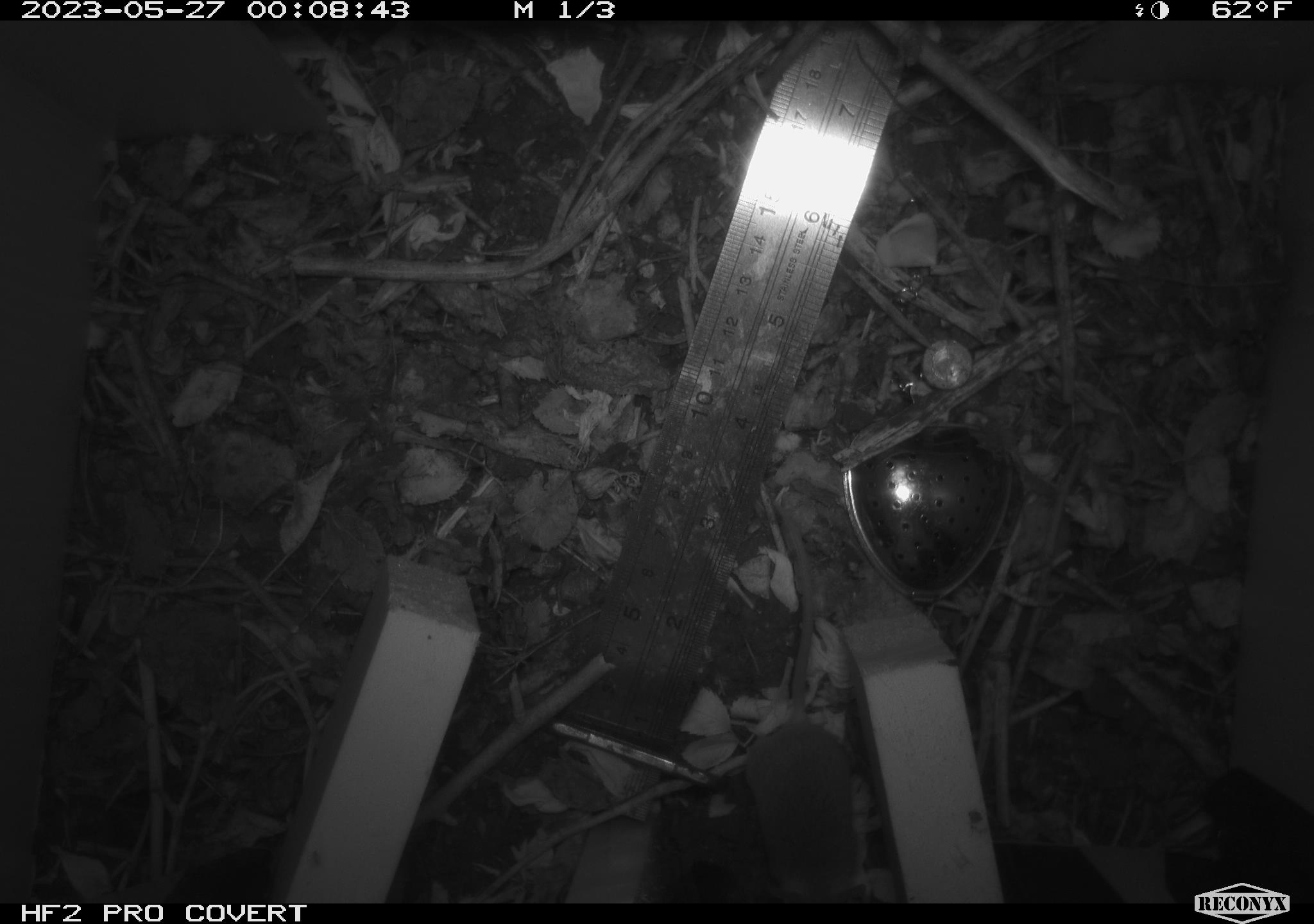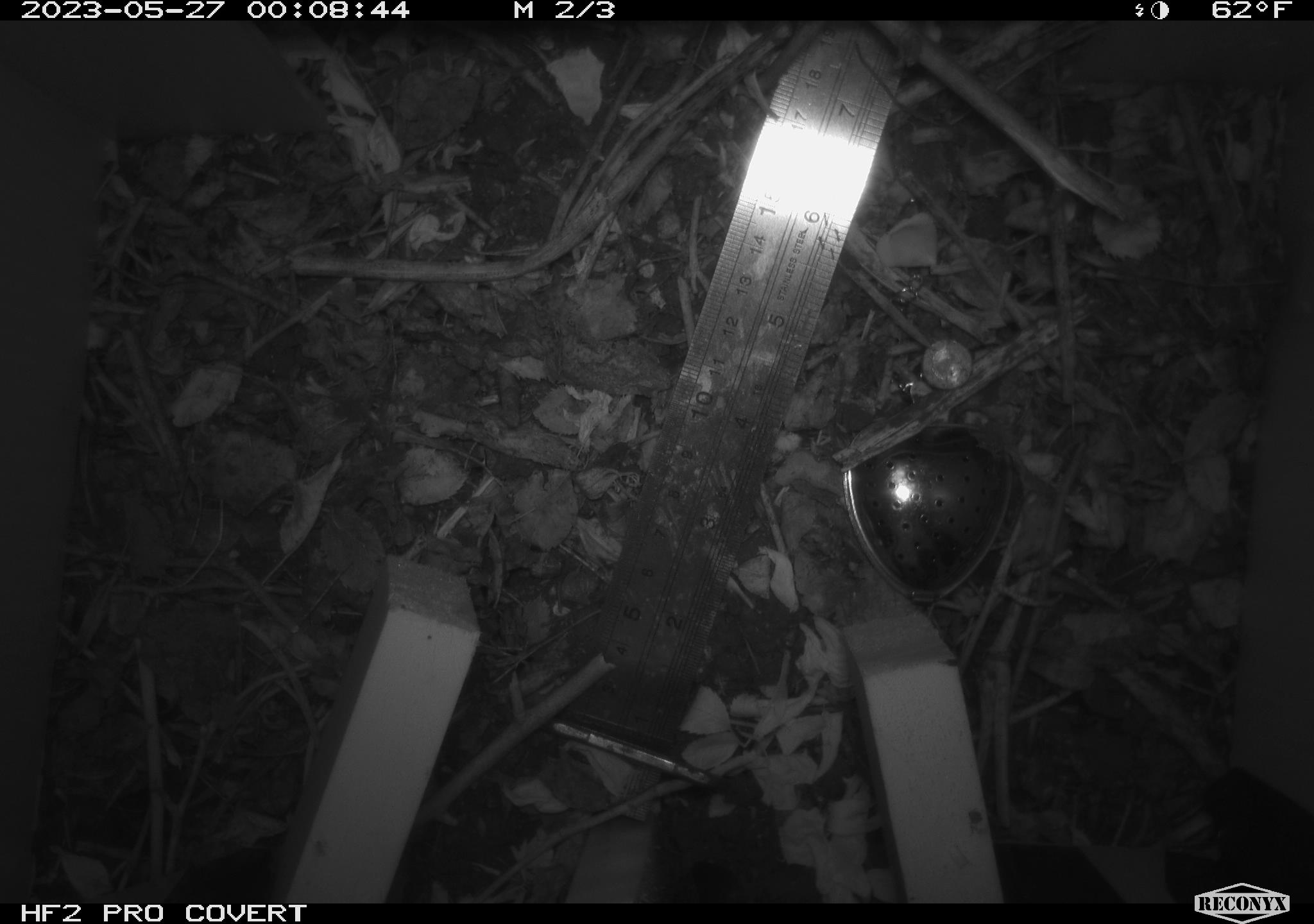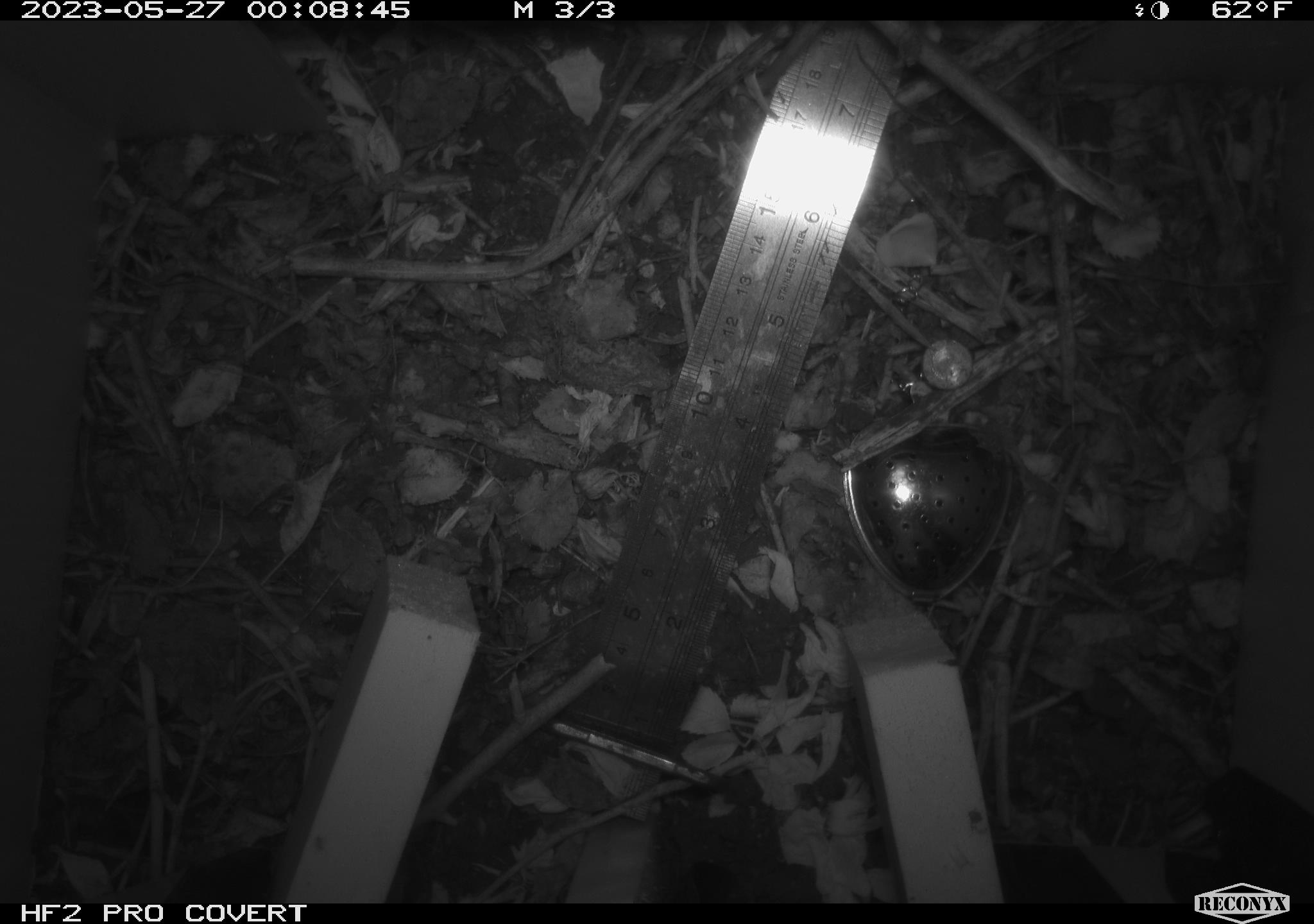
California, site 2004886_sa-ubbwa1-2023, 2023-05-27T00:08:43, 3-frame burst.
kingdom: Animalia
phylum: Chordata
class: Mammalia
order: Rodentia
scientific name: Rodentia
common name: mouse species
Mouse species (Rodentia).